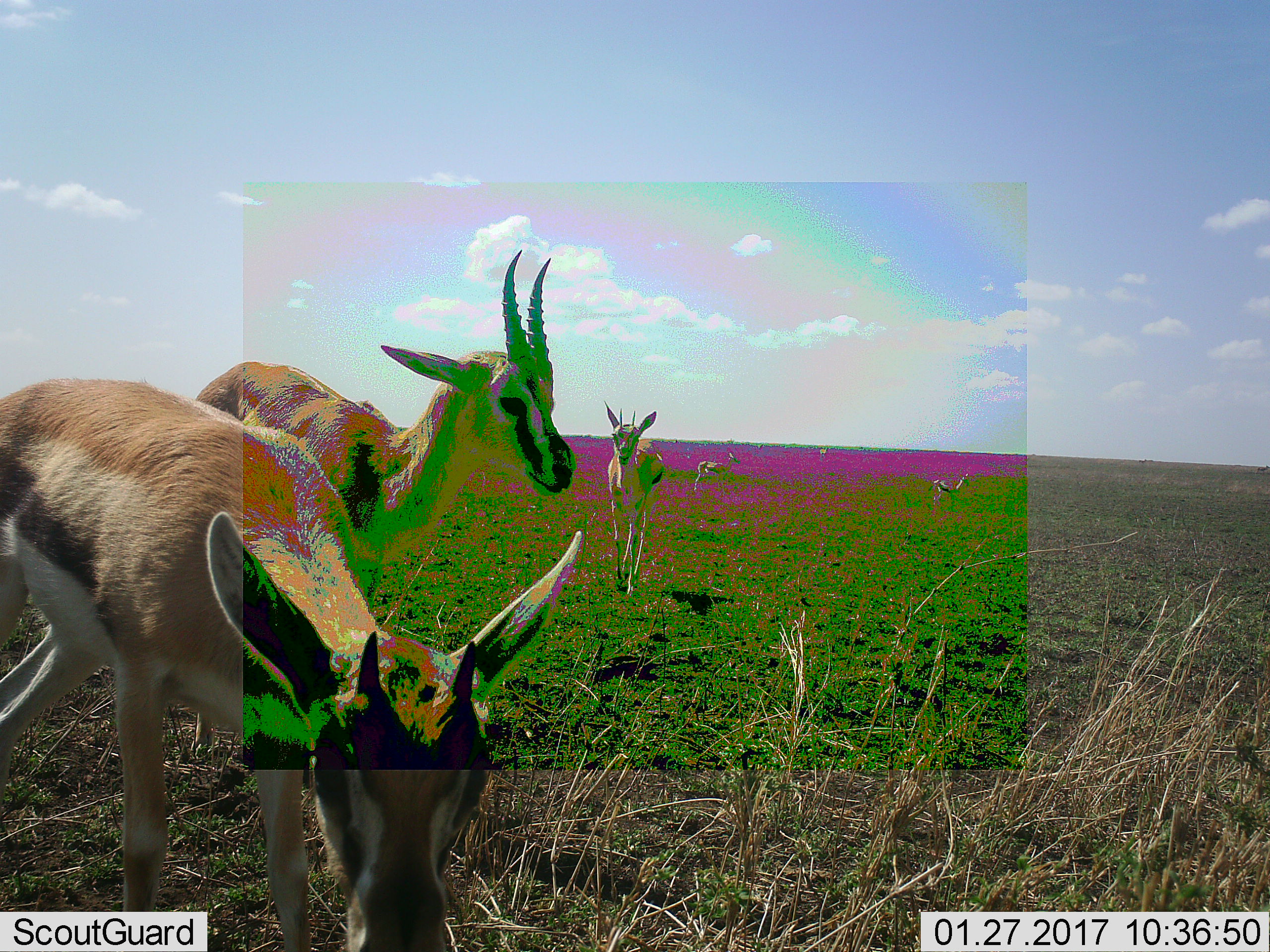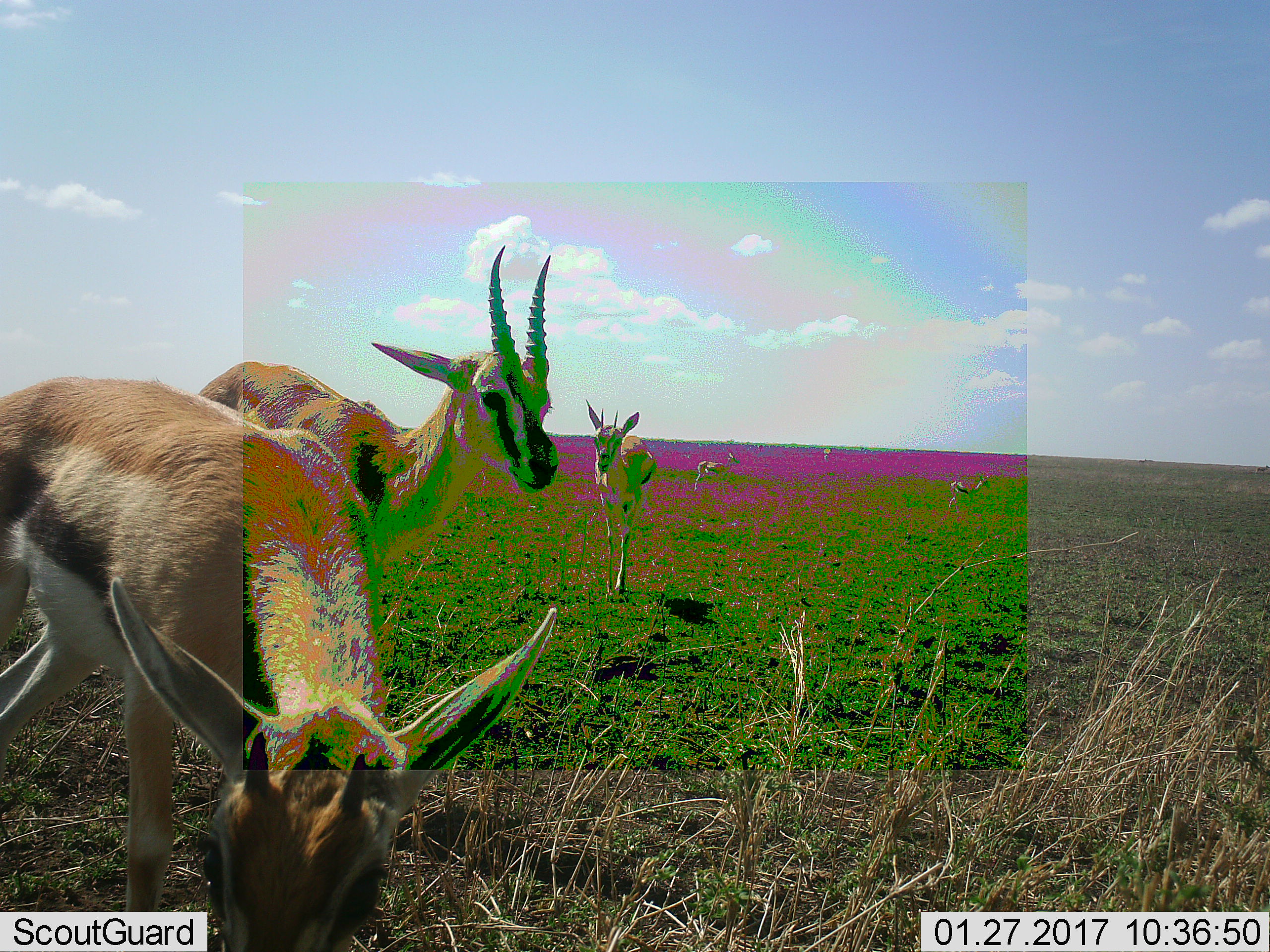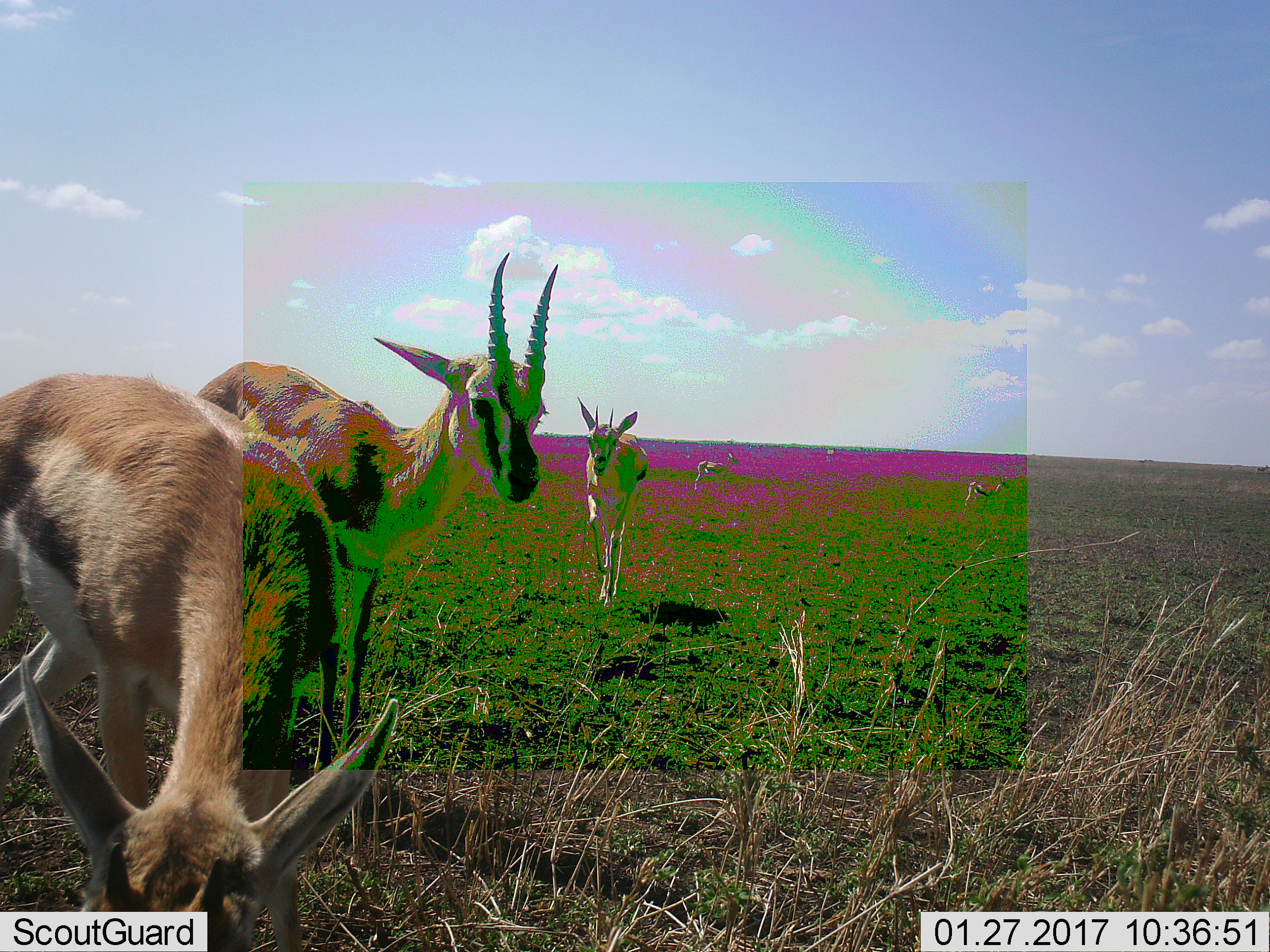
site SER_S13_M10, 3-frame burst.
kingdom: Animalia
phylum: Chordata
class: Mammalia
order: Artiodactyla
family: Bovidae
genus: Eudorcas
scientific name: Eudorcas thomsonii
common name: thomson's gazelle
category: gazellethomsons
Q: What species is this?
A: Gazellethomsons (thomson's gazelle) (Eudorcas thomsonii).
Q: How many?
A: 5.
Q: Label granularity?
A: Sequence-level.